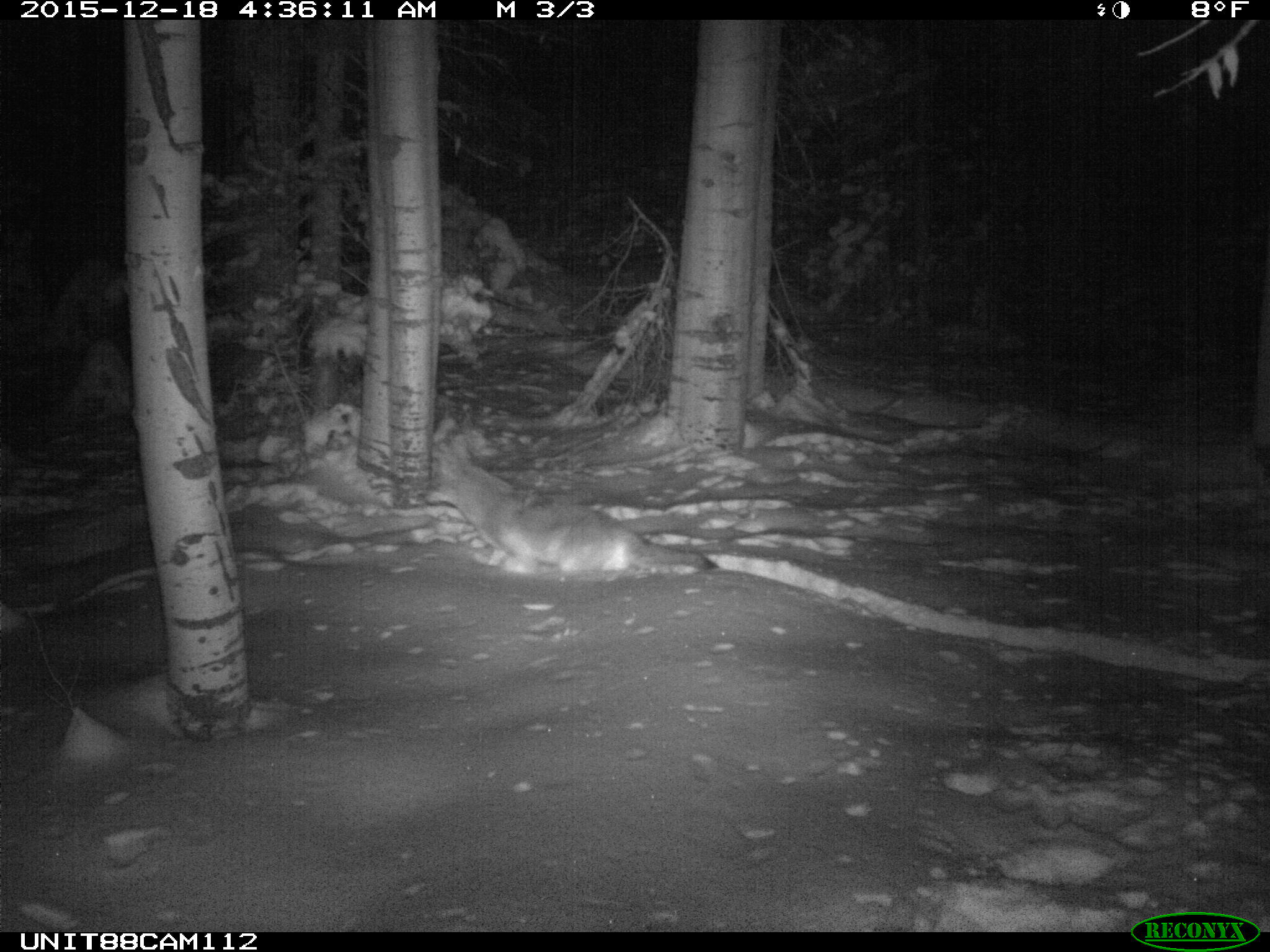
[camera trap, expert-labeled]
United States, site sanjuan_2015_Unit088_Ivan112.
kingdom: Animalia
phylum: Chordata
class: Mammalia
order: Carnivora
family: Canidae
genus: Canis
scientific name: Canis latrans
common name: coyote